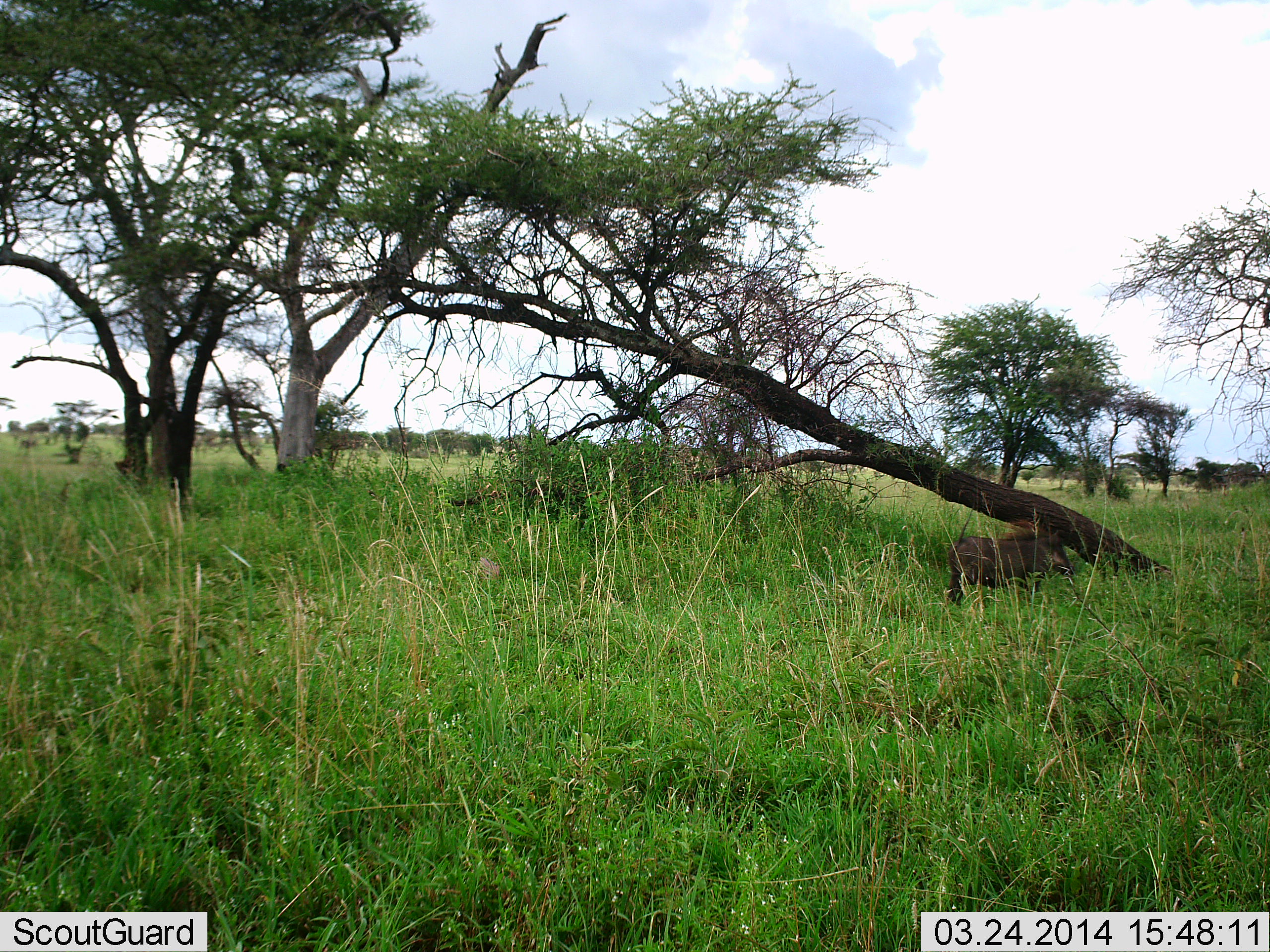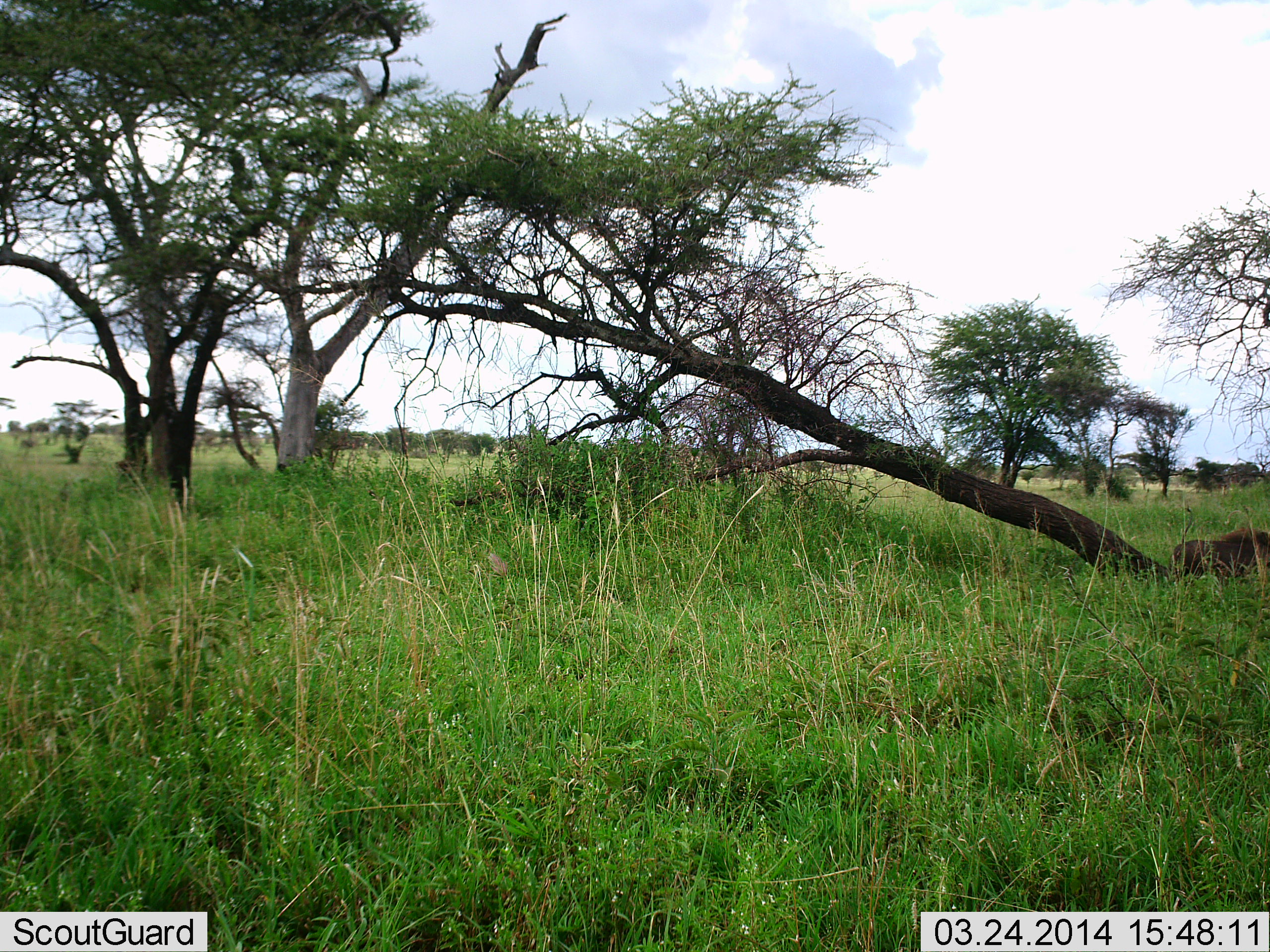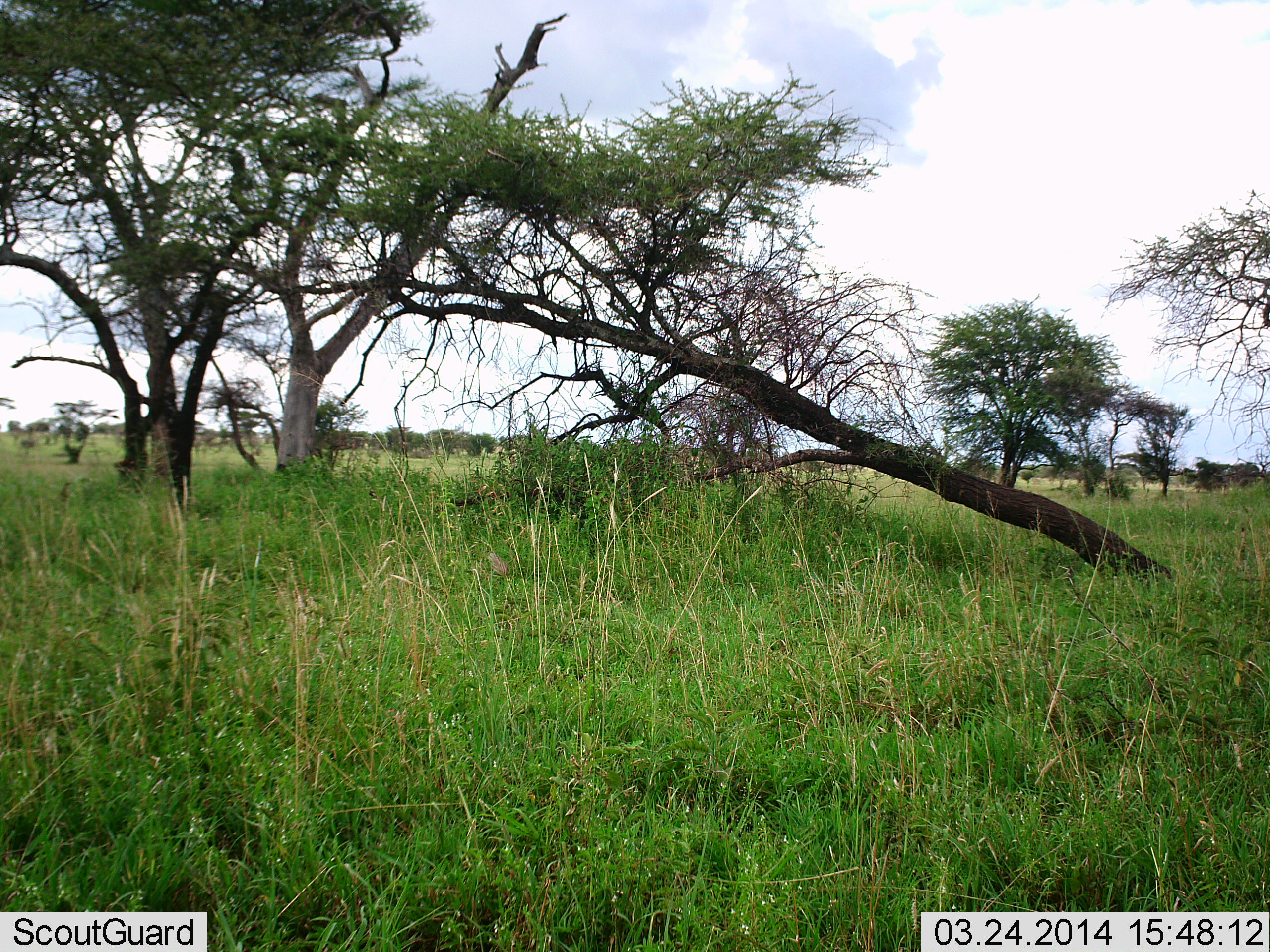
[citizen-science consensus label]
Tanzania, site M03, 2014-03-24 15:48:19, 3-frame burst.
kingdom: Animalia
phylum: Chordata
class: Mammalia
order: Artiodactyla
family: Suidae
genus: Phacochoerus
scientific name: Phacochoerus africanus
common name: warthog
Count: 1.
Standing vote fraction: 0%.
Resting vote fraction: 0%.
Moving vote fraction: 100%.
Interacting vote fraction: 0%.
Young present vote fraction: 0%.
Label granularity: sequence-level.